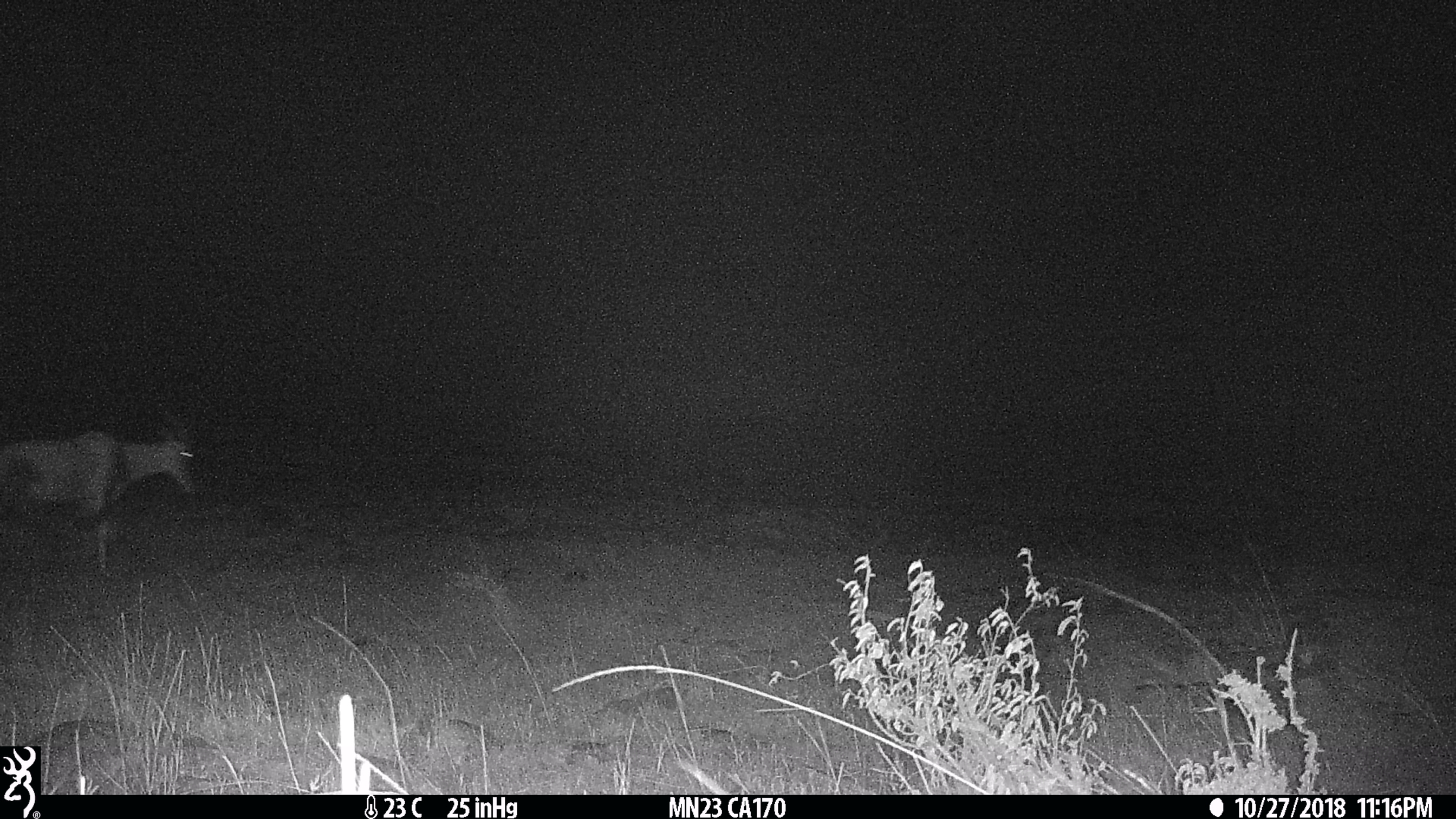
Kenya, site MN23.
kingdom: Animalia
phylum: Chordata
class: Mammalia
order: Artiodactyla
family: Bovidae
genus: Damaliscus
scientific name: Damaliscus lunatus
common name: topi